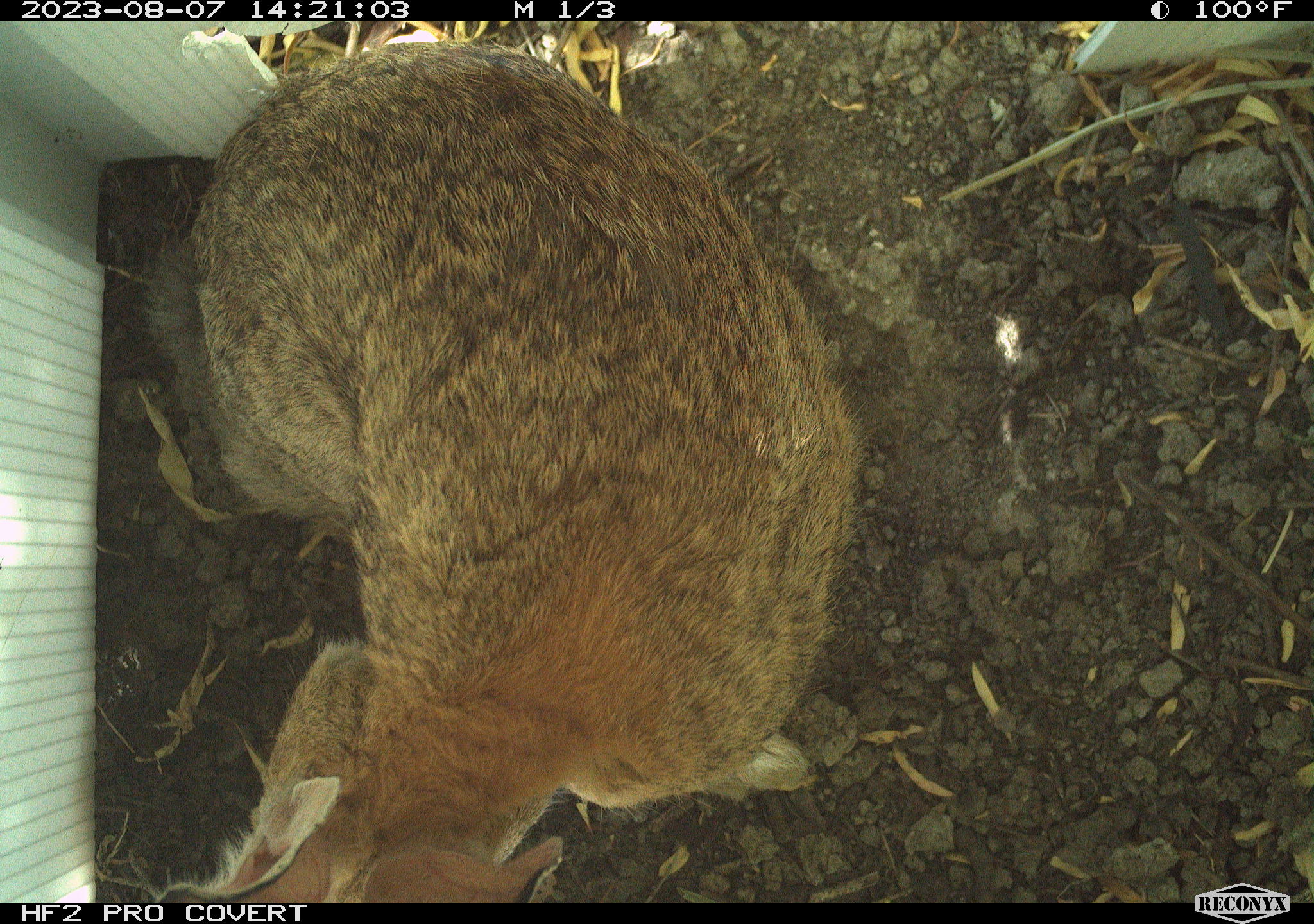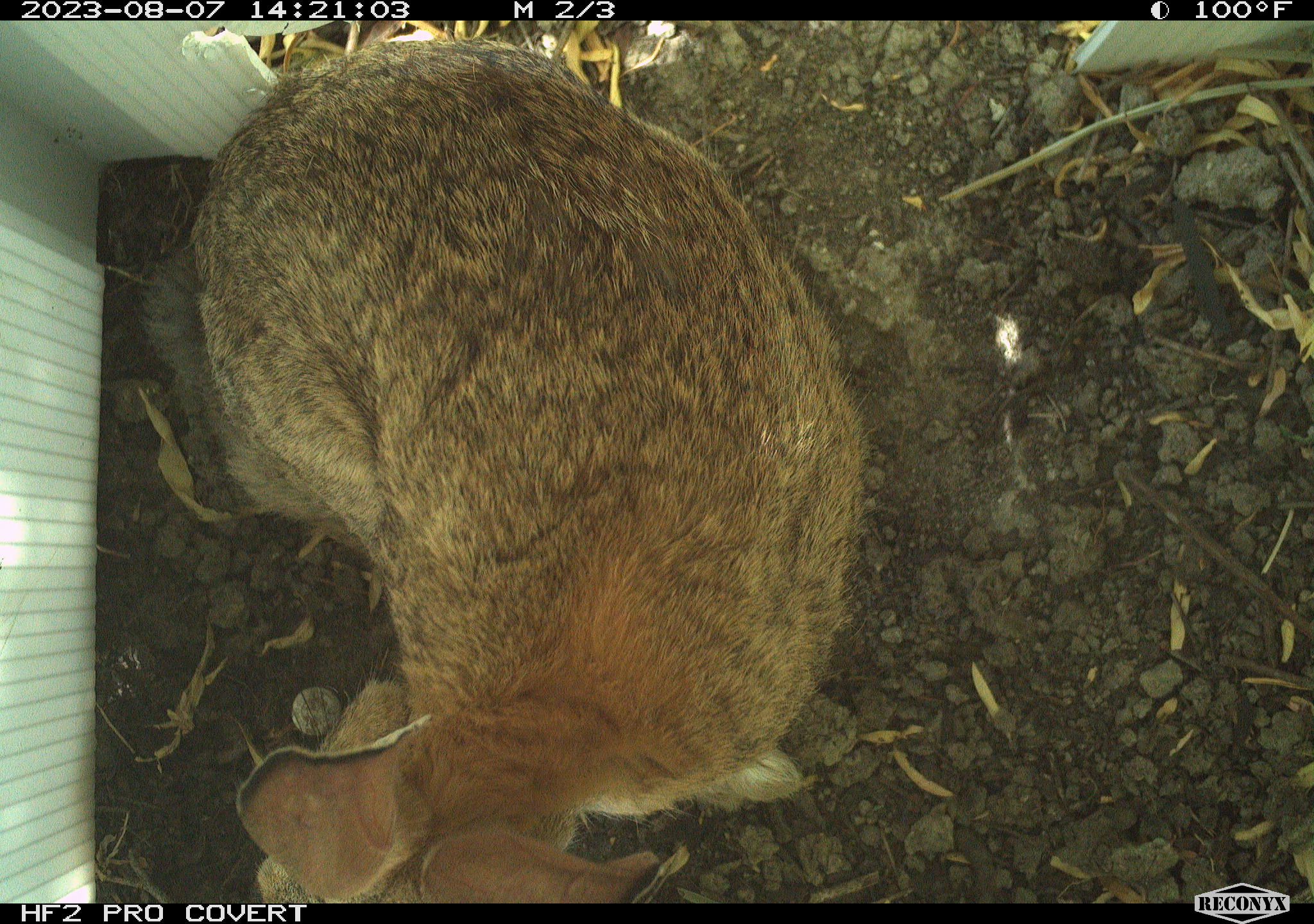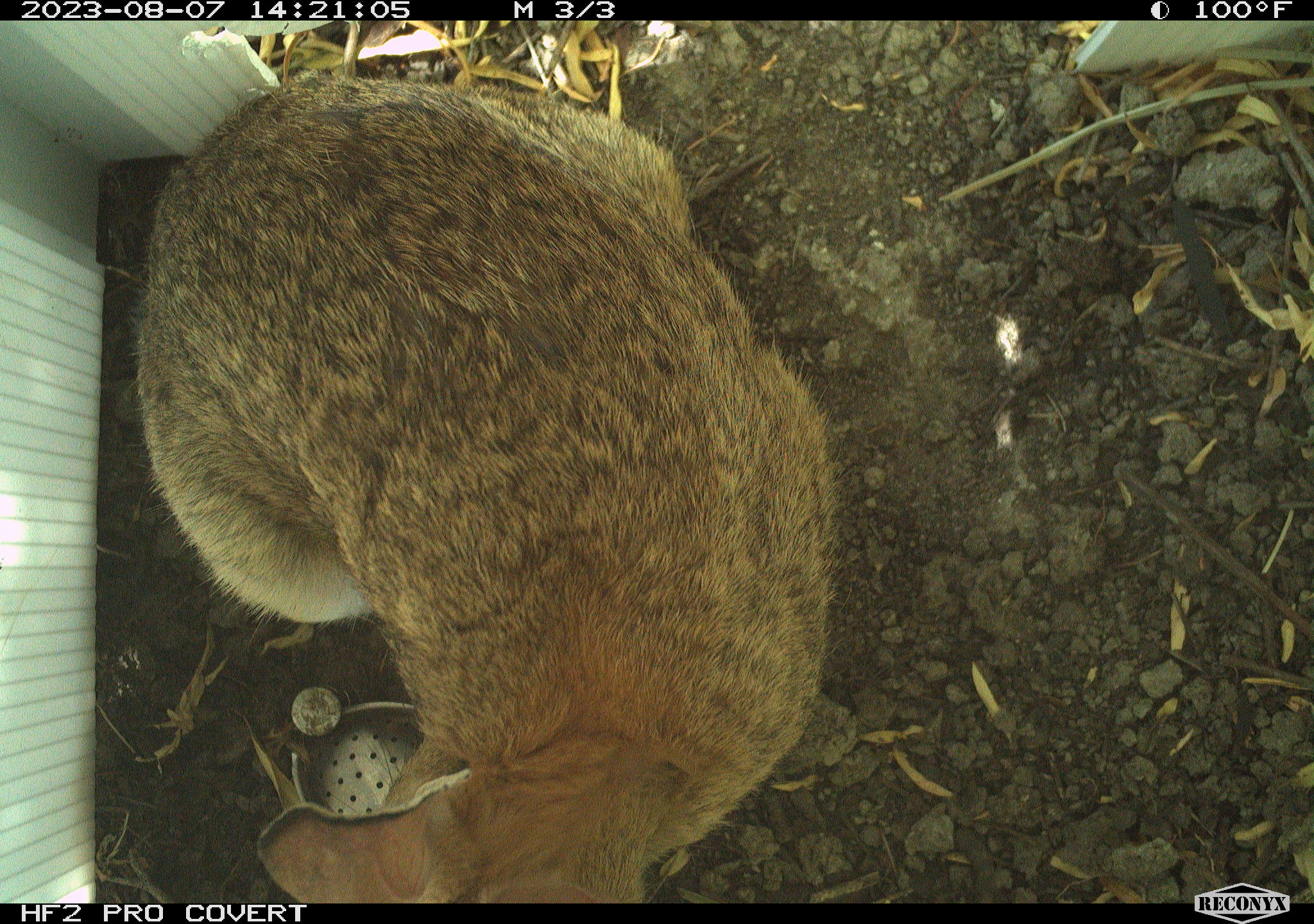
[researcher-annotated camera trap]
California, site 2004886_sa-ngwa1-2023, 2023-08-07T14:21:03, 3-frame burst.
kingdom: Animalia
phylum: Chordata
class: Mammalia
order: Lagomorpha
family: Leporidae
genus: Sylvilagus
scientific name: Sylvilagus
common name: cottontail rabbits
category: sylvilagus species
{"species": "sylvilagus species (cottontail rabbits) (Sylvilagus)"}